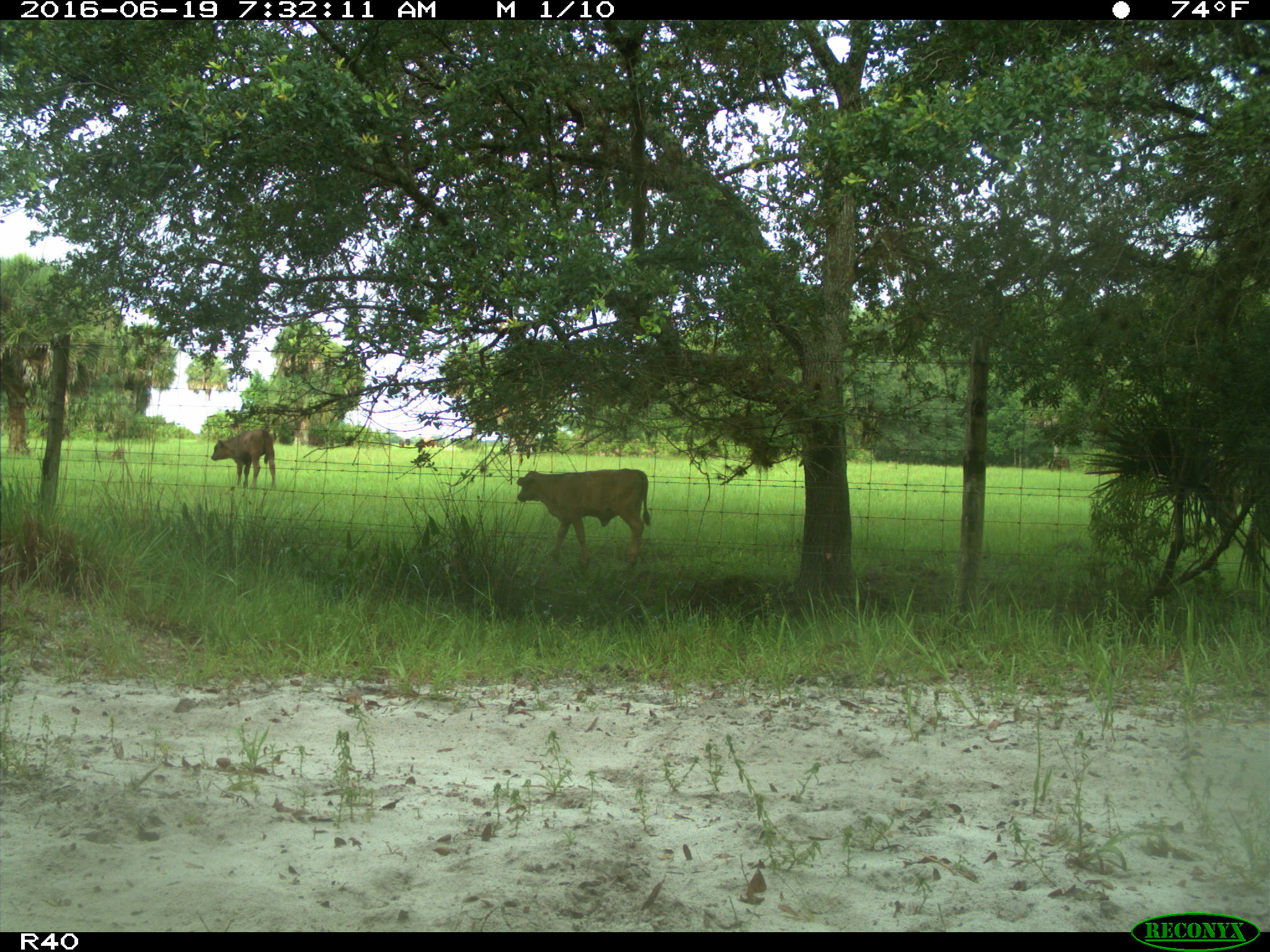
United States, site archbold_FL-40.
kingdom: Animalia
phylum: Chordata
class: Mammalia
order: Artiodactyla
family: Suidae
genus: Sus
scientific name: Sus scrofa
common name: wild boar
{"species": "Sus scrofa (wild boar)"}